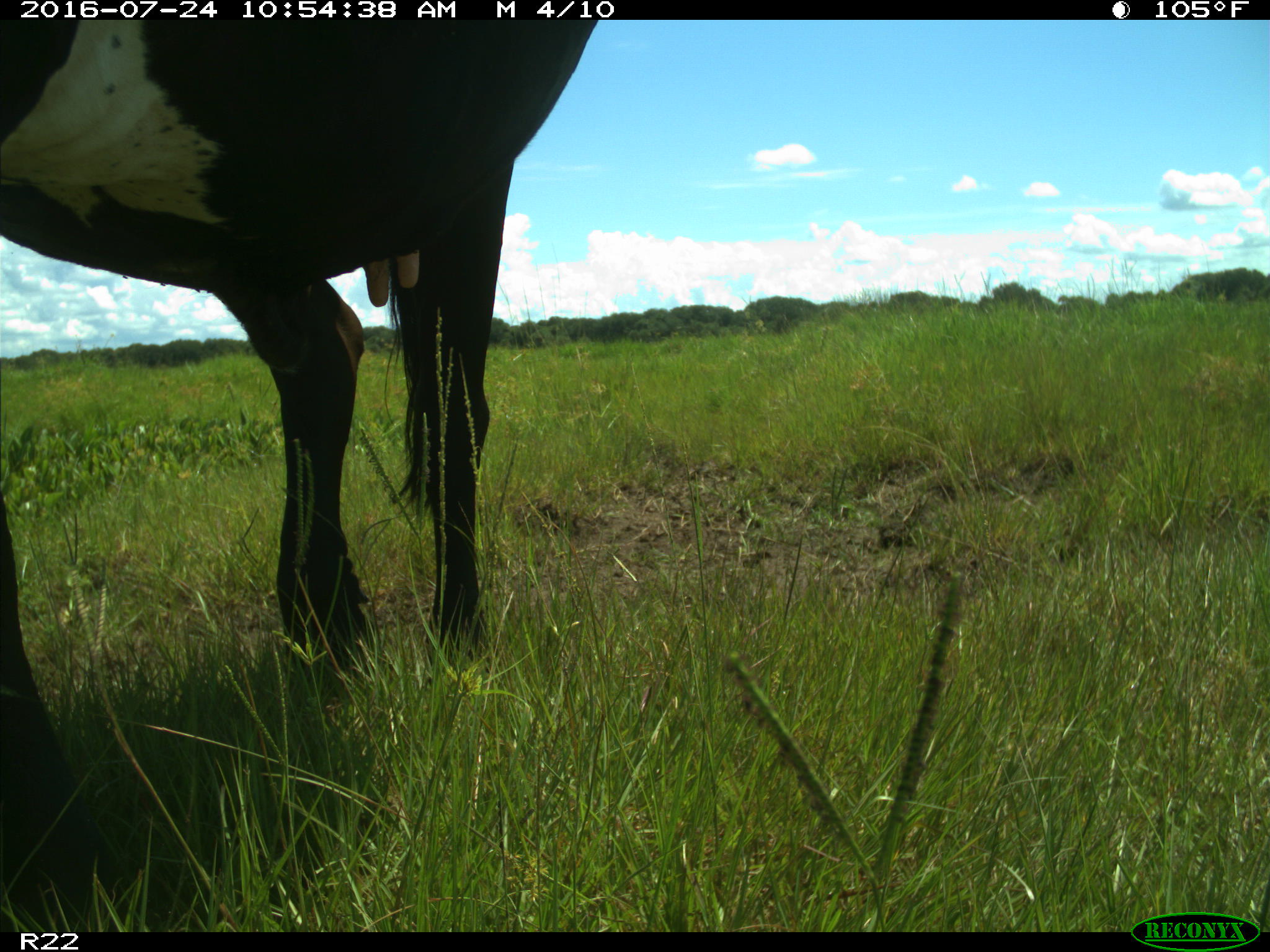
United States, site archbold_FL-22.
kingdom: Animalia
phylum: Chordata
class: Mammalia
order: Artiodactyla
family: Bovidae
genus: Bos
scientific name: Bos taurus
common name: domestic cow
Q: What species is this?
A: Bos taurus (domestic cow).